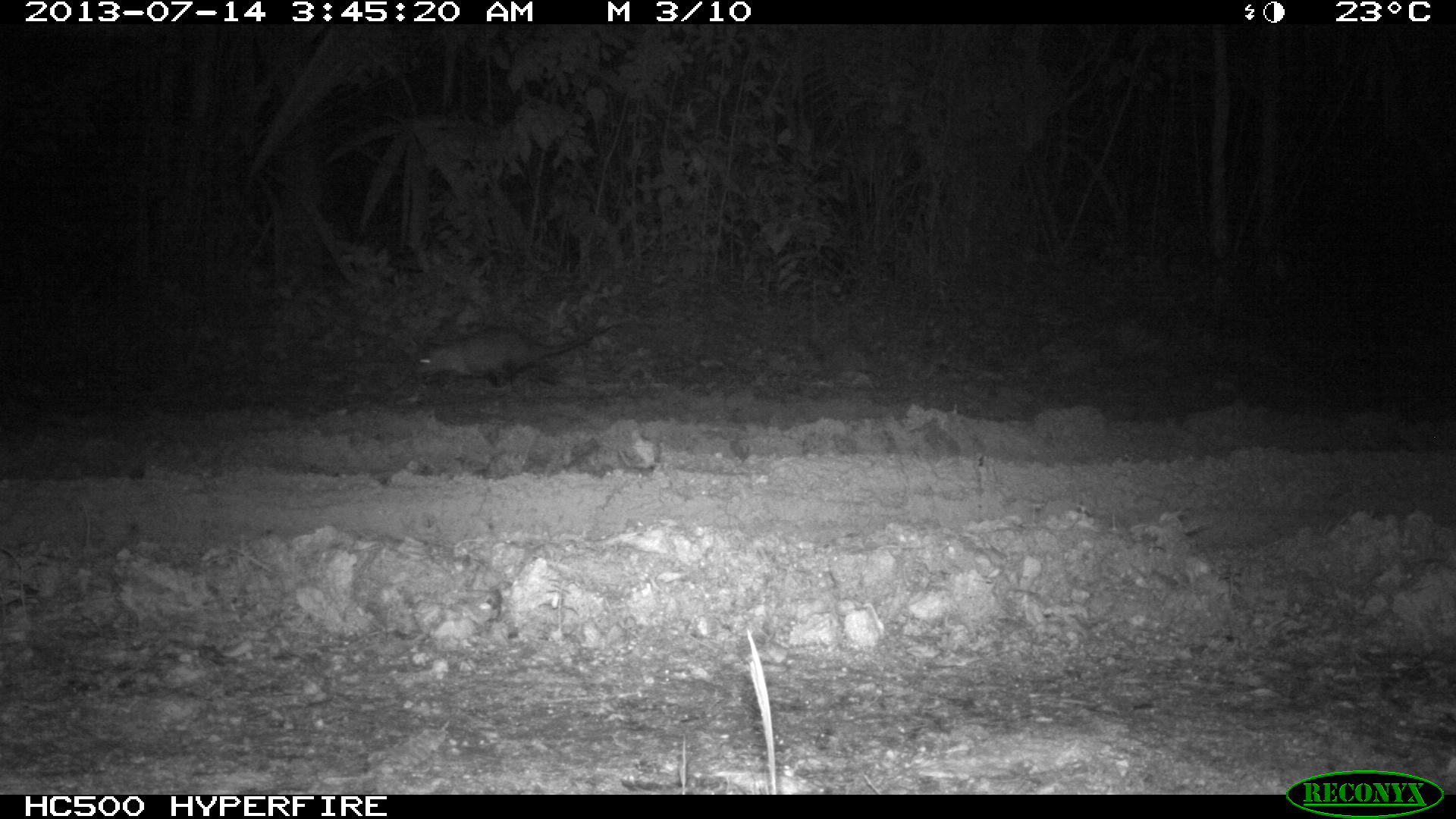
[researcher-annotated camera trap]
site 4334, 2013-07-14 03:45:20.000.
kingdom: Animalia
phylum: Chordata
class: Mammalia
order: Didelphimorphia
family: Didelphidae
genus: Didelphis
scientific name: Didelphis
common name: american opossums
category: didelphis sp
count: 1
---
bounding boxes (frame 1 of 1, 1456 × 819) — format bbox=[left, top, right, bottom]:
didelphis sp: bbox=[413, 321, 620, 387]